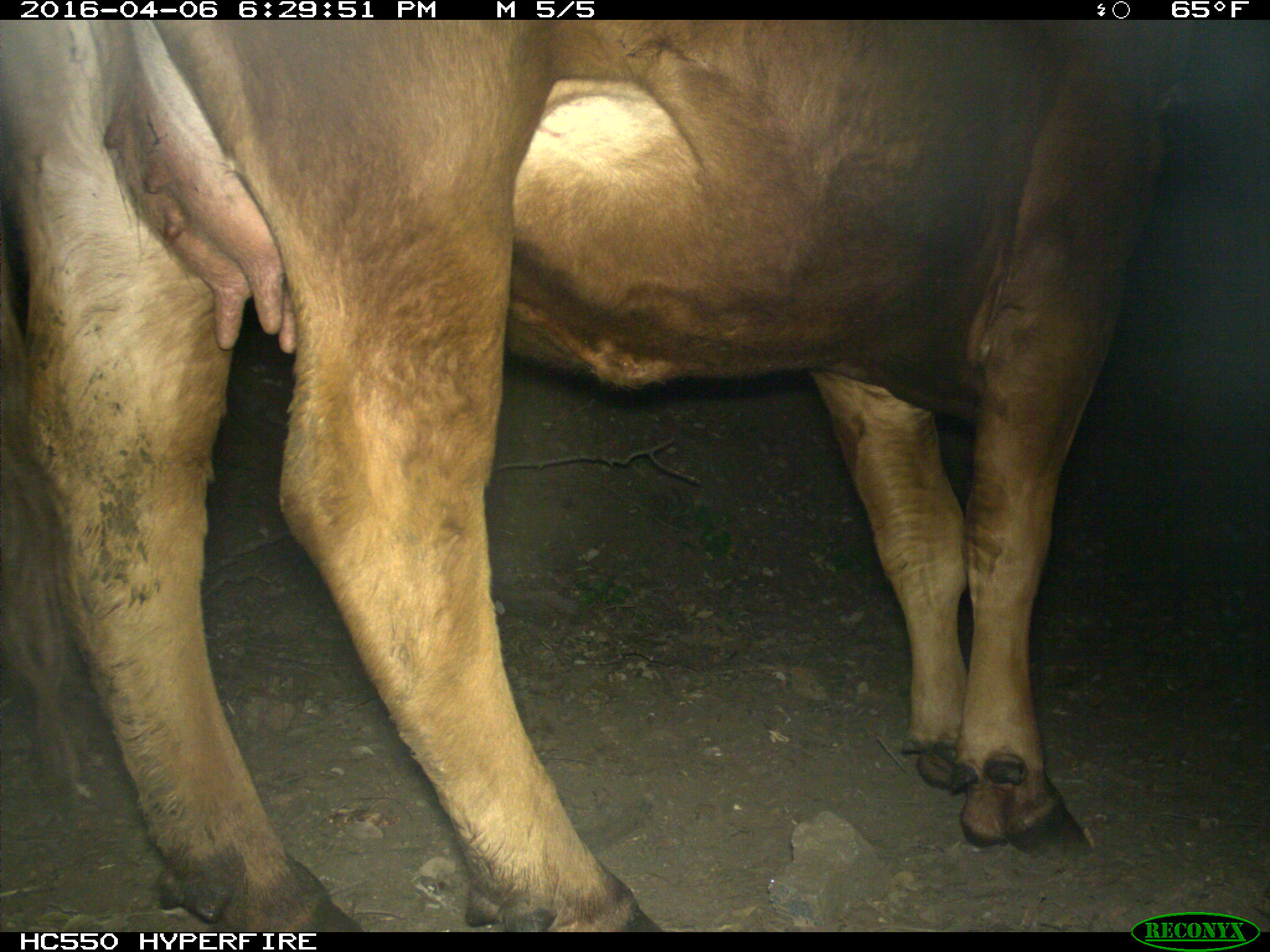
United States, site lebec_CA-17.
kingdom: Animalia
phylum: Chordata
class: Mammalia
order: Artiodactyla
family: Bovidae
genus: Bos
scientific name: Bos taurus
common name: domestic cow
Bos taurus (domestic cow).